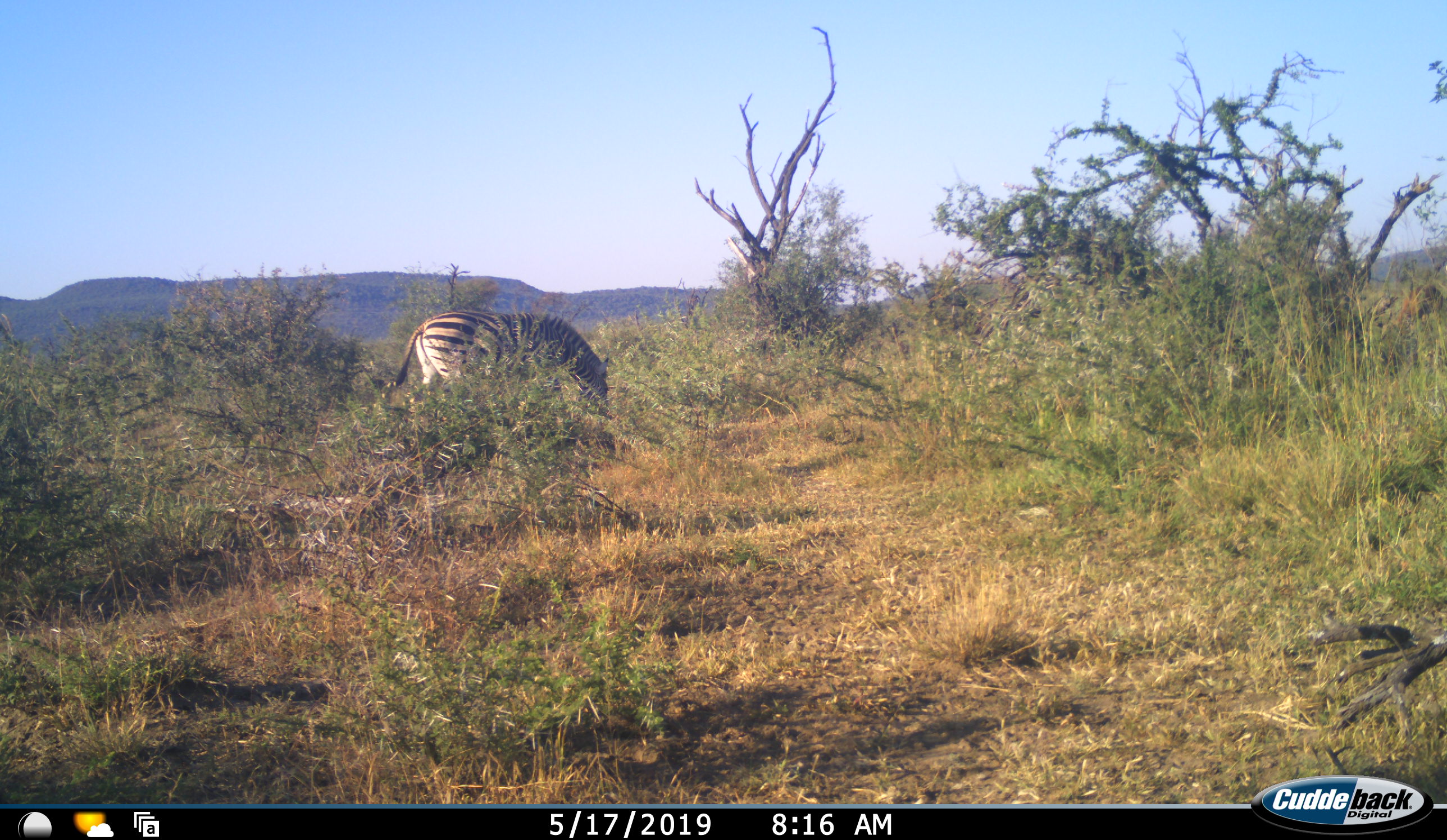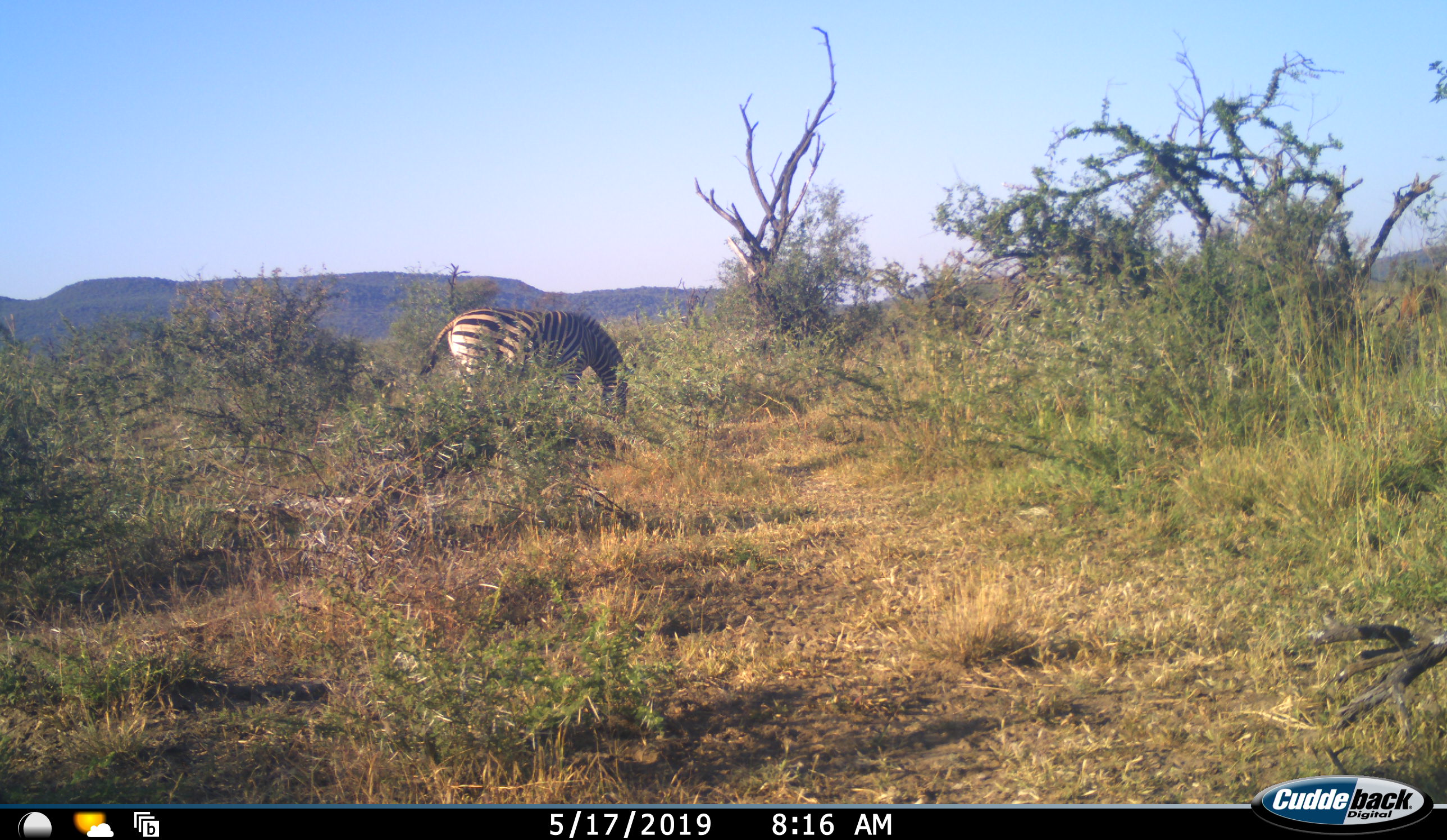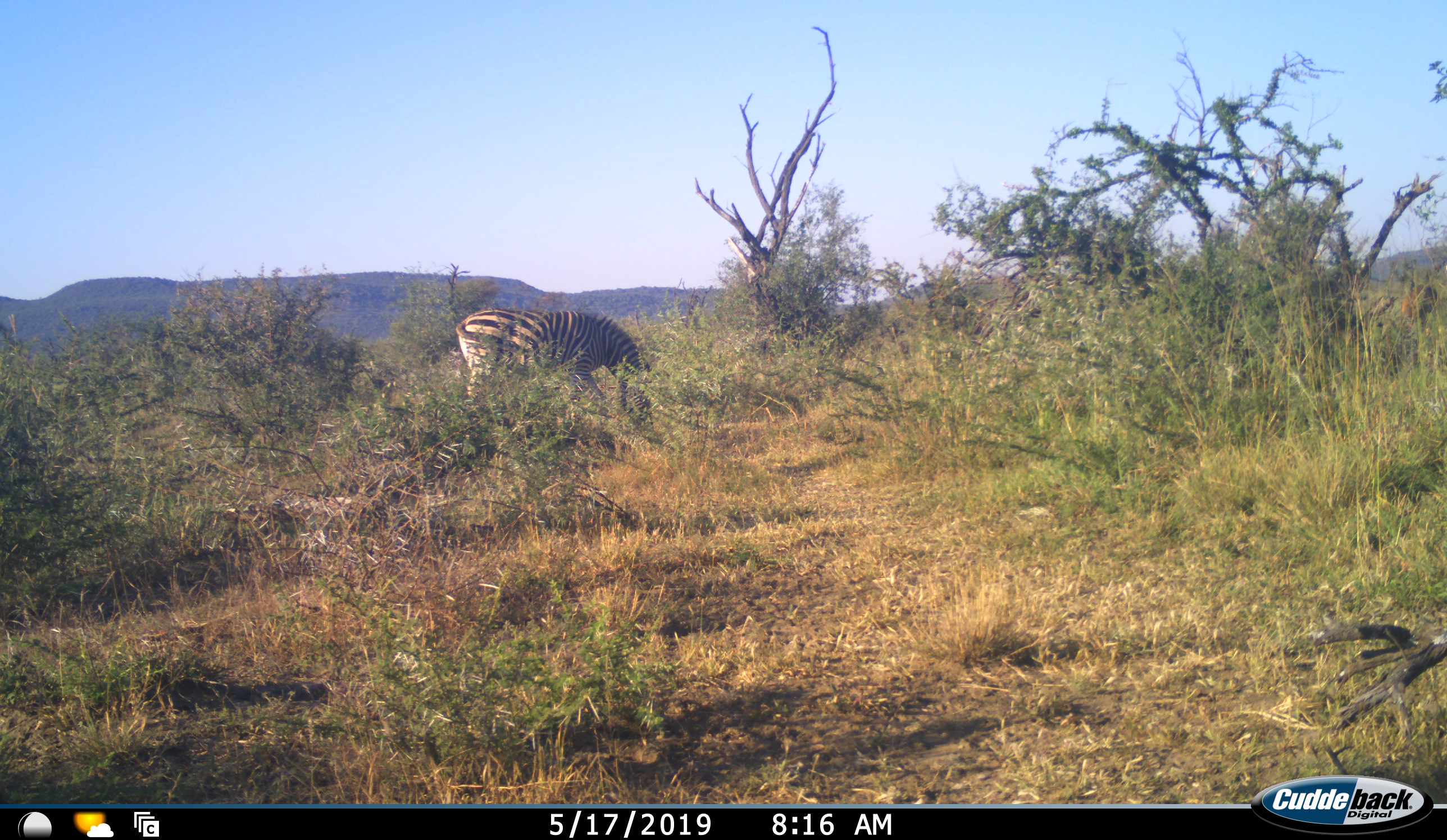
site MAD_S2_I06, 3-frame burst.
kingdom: Animalia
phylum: Chordata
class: Mammalia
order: Perissodactyla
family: Equidae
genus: Equus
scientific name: Equus quagga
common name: plains zebra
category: zebraplains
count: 1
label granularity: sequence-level